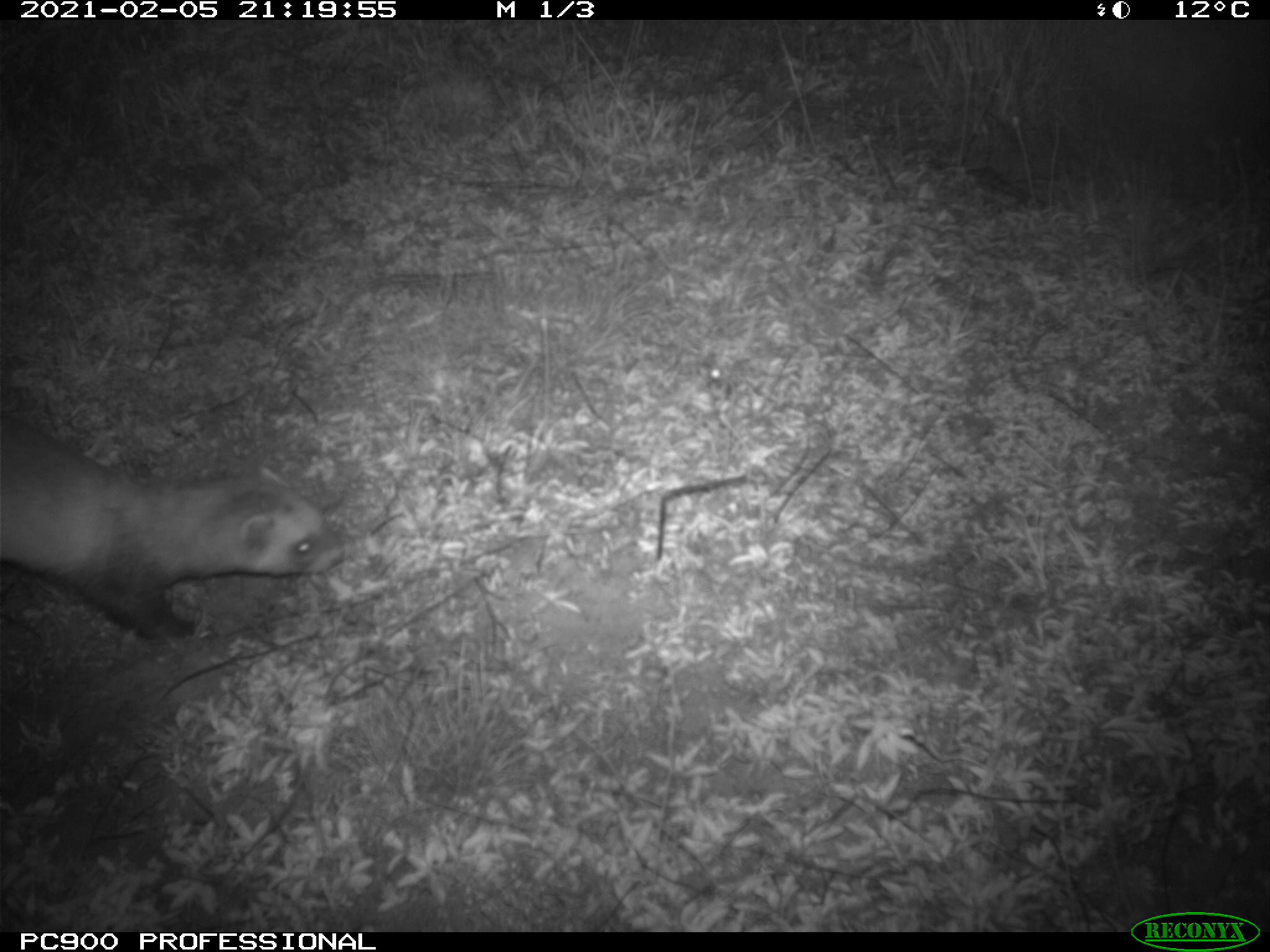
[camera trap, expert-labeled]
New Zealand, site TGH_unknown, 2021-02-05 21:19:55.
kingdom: Animalia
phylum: Chordata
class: Mammalia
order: Carnivora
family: Mustelidae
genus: Mustela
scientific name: Mustela furo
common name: ferret